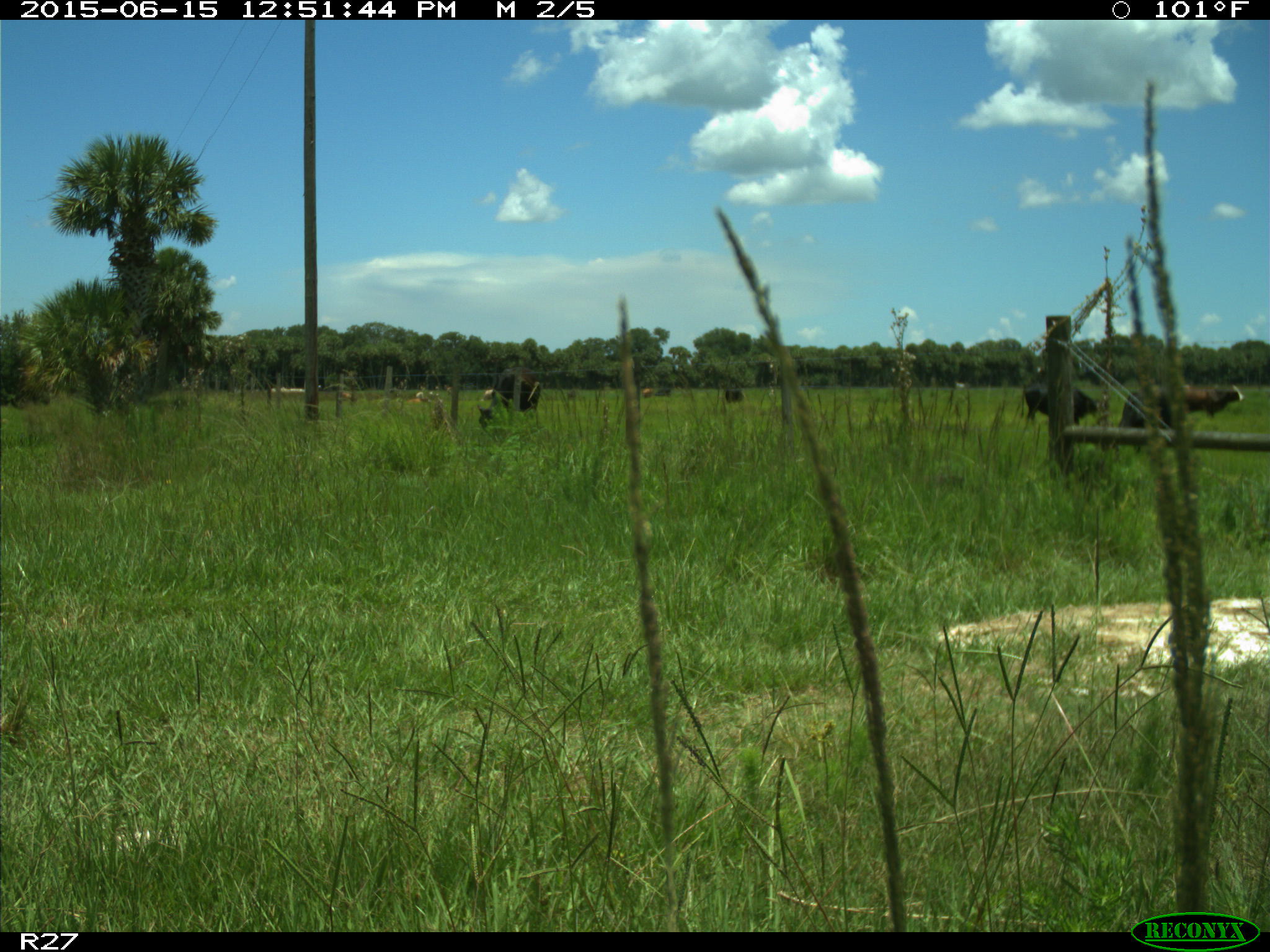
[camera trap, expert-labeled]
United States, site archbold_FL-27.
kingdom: Animalia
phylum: Chordata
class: Mammalia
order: Artiodactyla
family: Bovidae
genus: Bos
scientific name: Bos taurus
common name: domestic cow